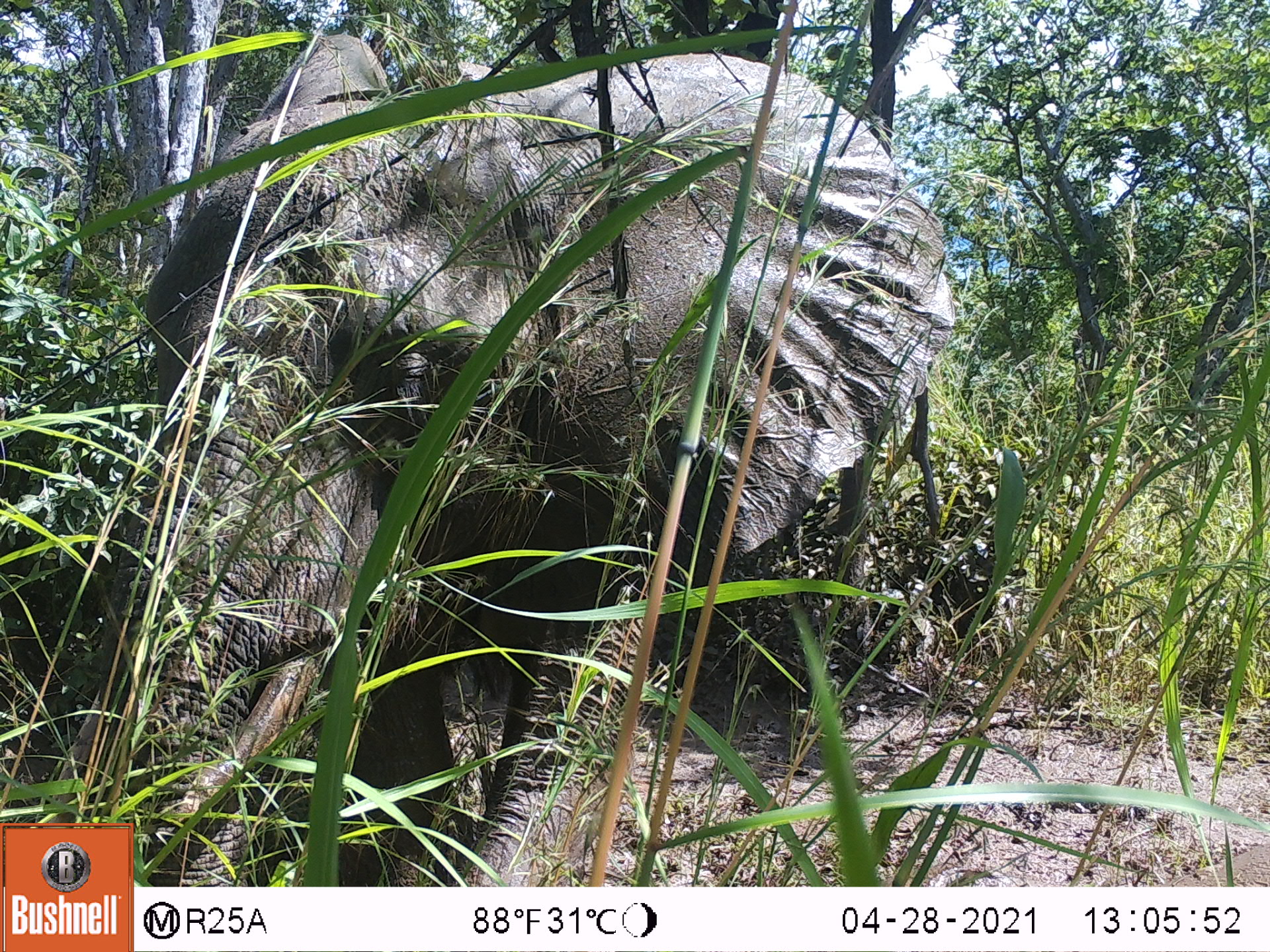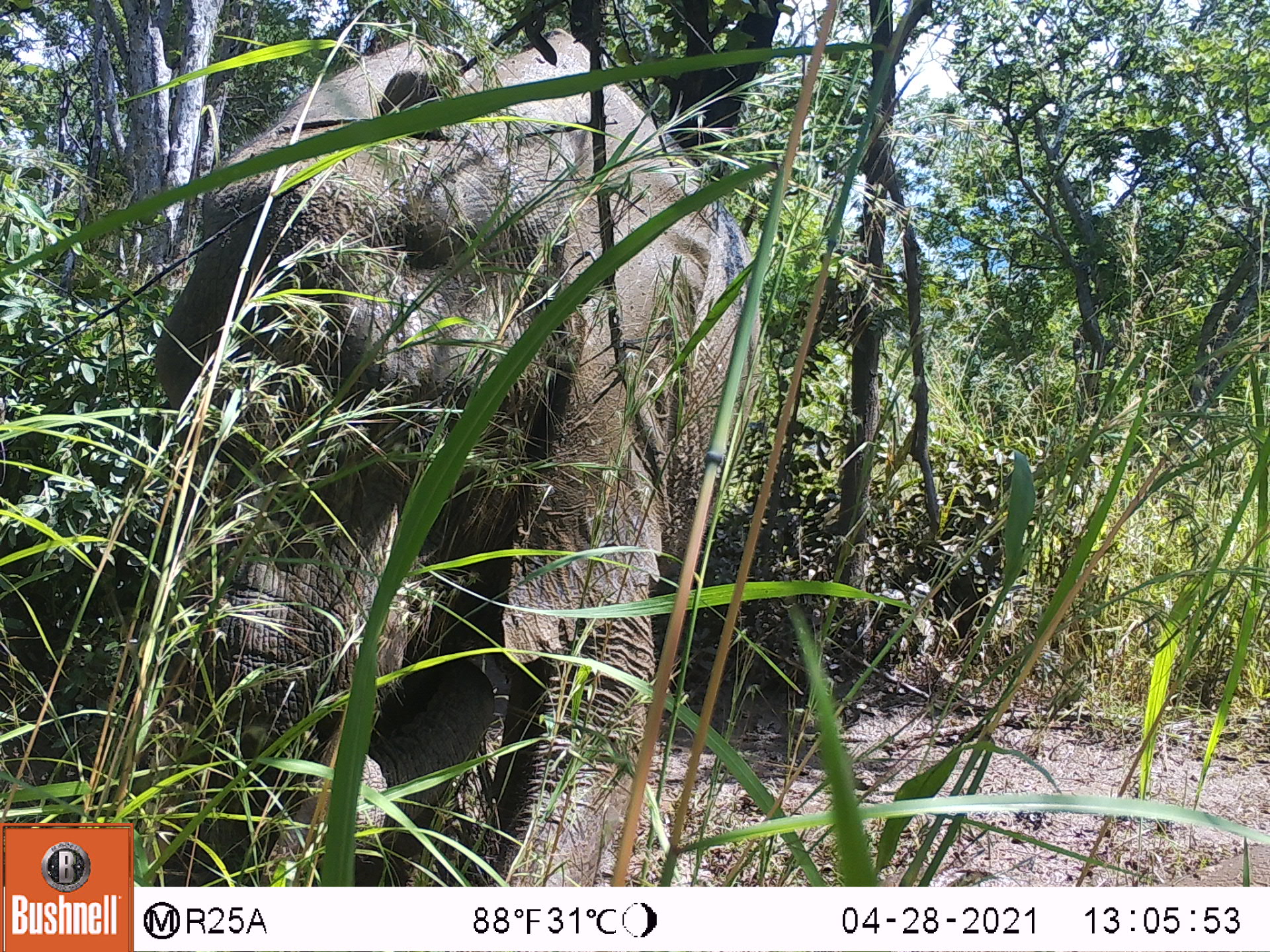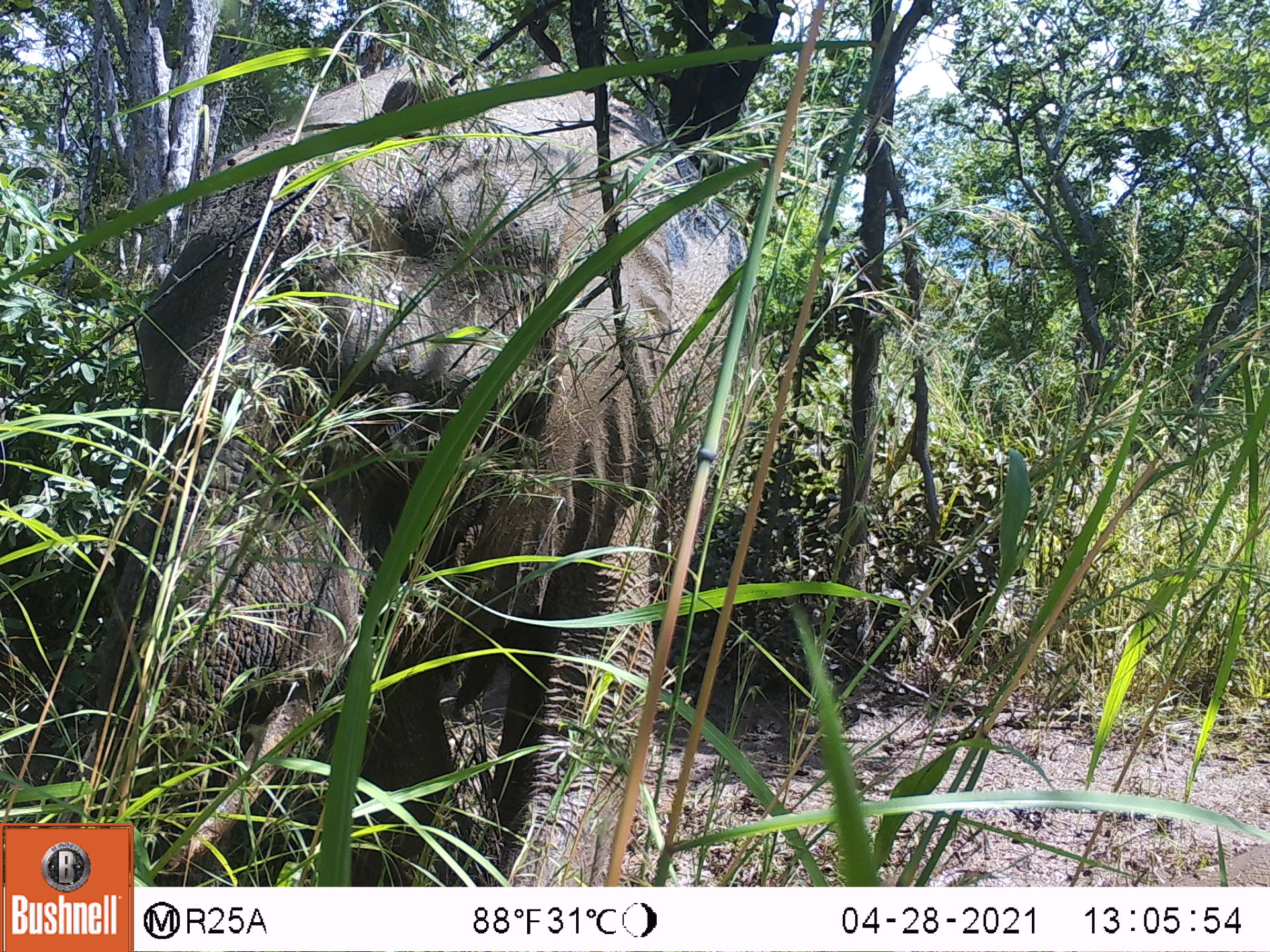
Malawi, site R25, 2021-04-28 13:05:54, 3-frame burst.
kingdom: Animalia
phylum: Chordata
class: Mammalia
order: Proboscidea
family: Elephantidae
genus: Loxodonta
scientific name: Loxodonta africana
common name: african savanna elephant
African savanna elephant (Loxodonta africana), count 1.